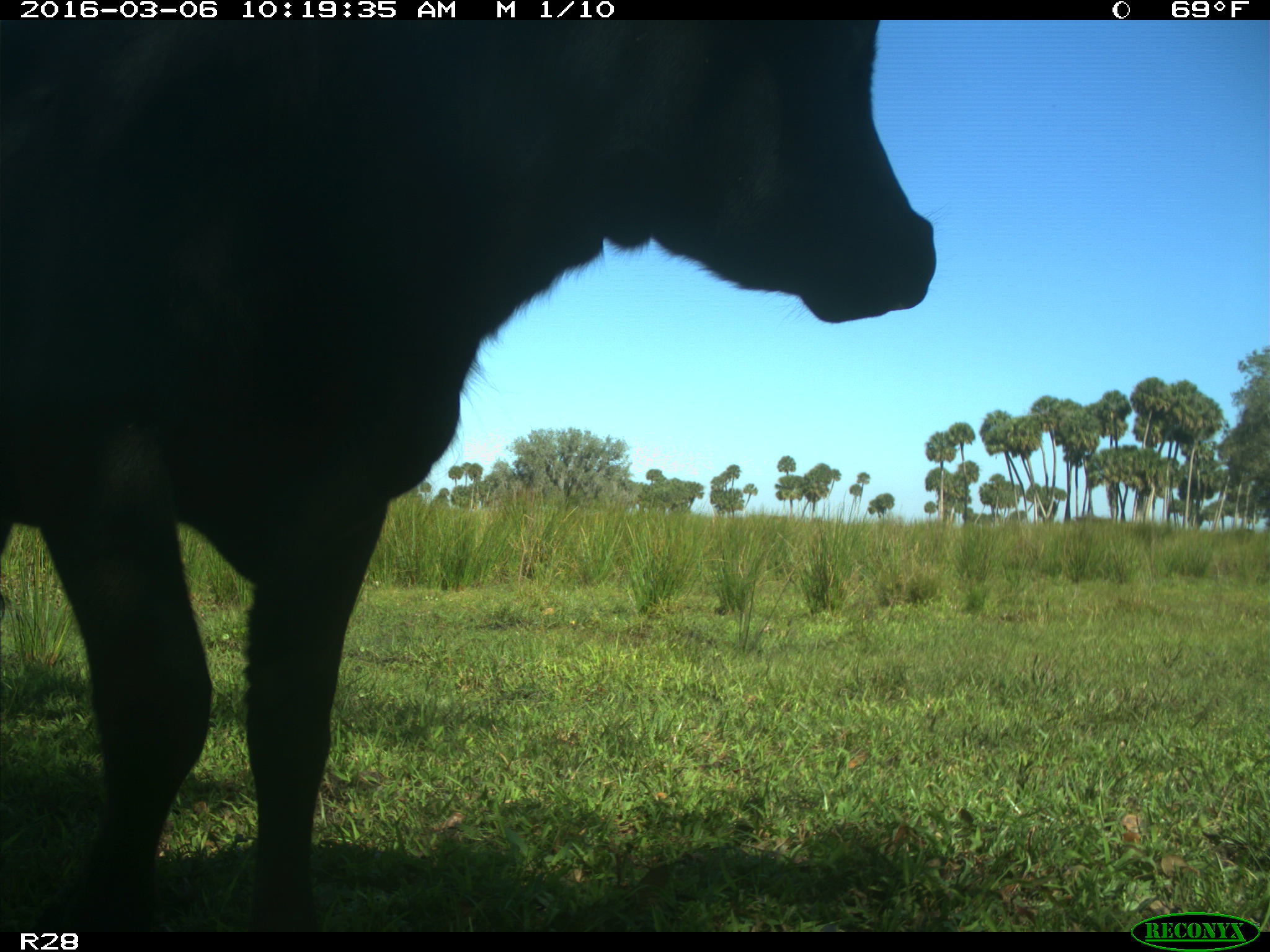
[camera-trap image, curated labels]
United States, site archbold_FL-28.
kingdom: Animalia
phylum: Chordata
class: Mammalia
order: Artiodactyla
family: Bovidae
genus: Bos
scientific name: Bos taurus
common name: domestic cow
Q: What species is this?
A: Bos taurus (domestic cow).